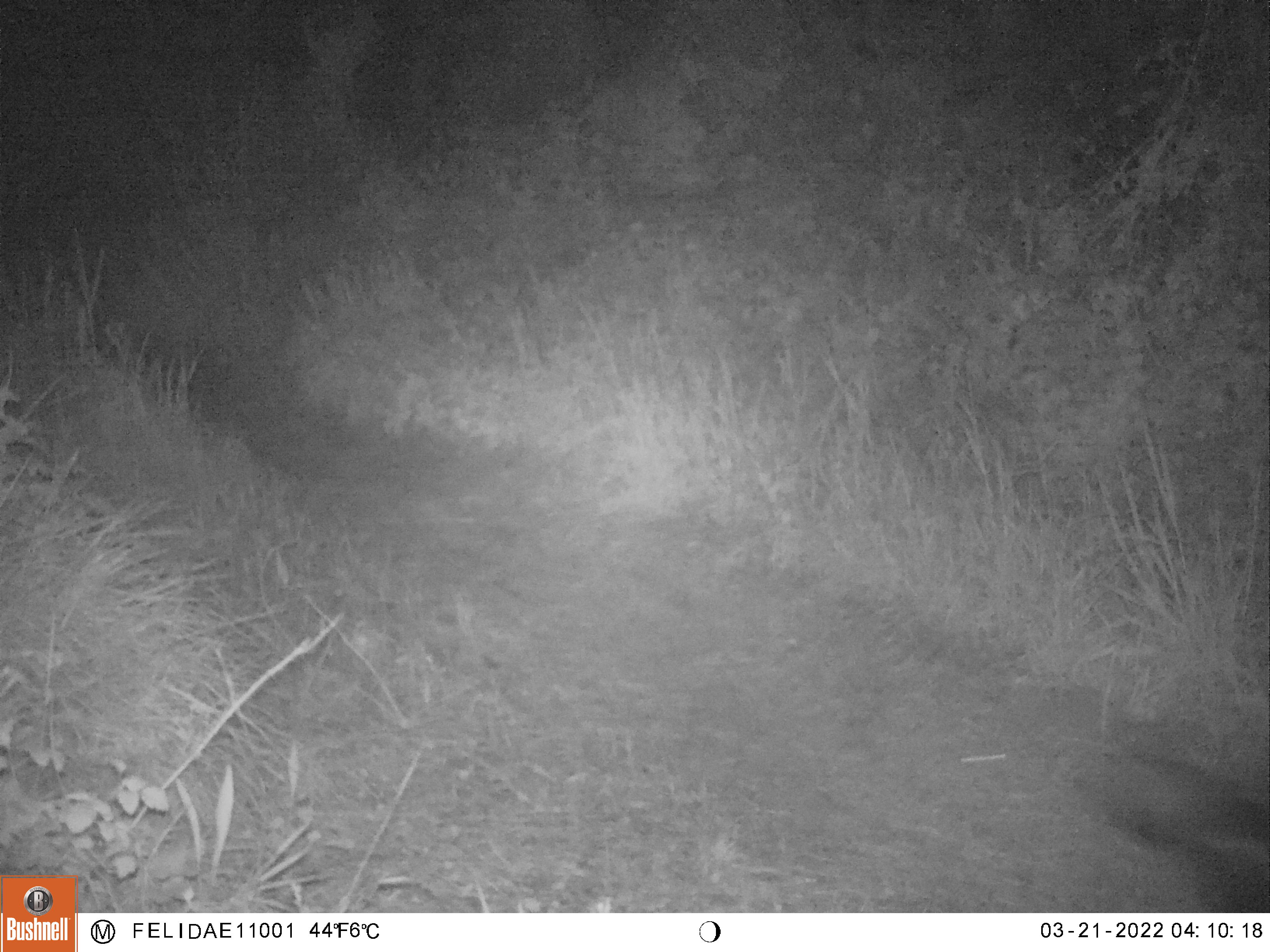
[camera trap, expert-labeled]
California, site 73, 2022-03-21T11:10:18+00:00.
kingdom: Animalia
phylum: Chordata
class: Mammalia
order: Carnivora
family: Mephitidae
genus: Mephitis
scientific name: Mephitis mephitis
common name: striped skunk